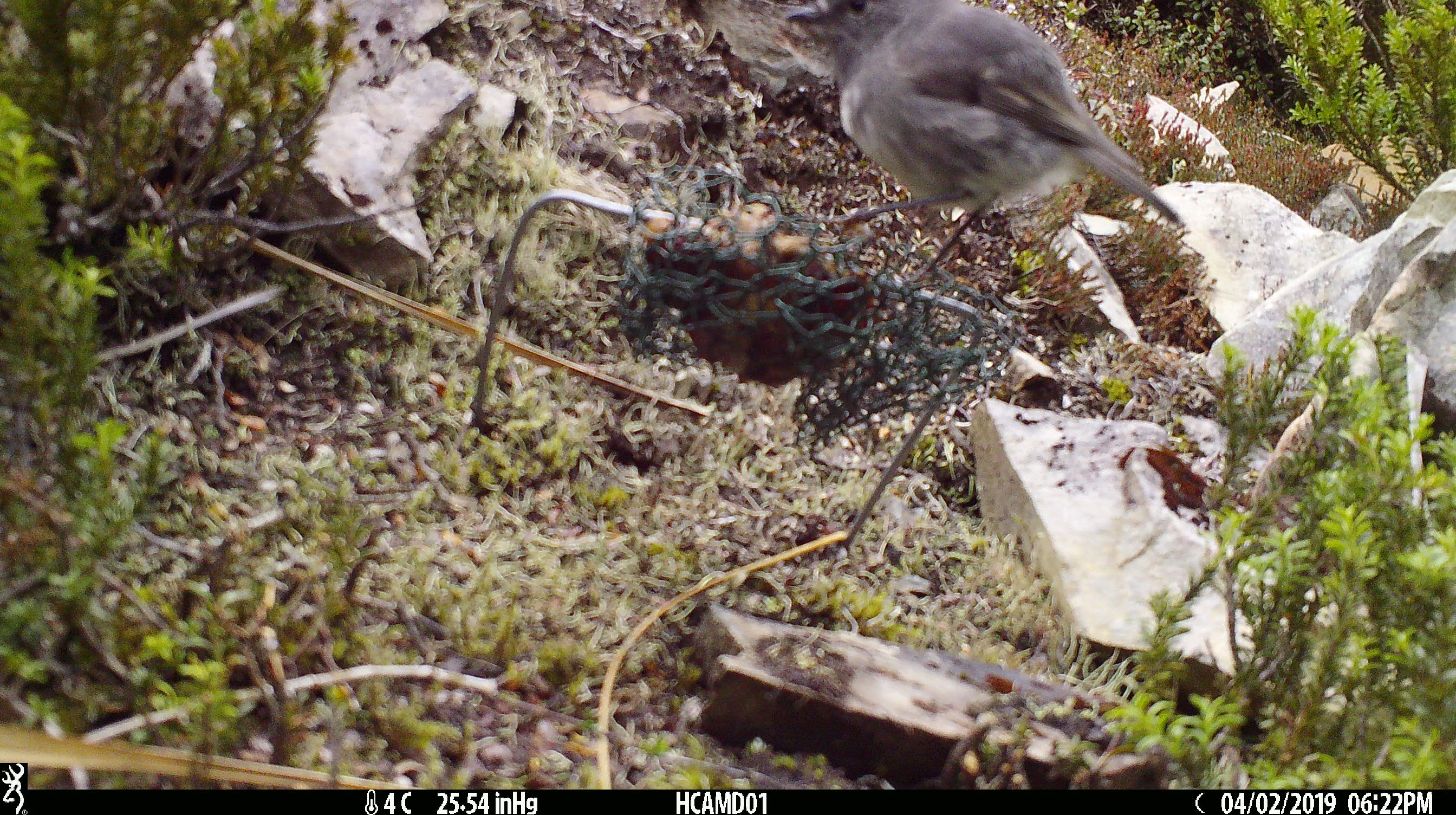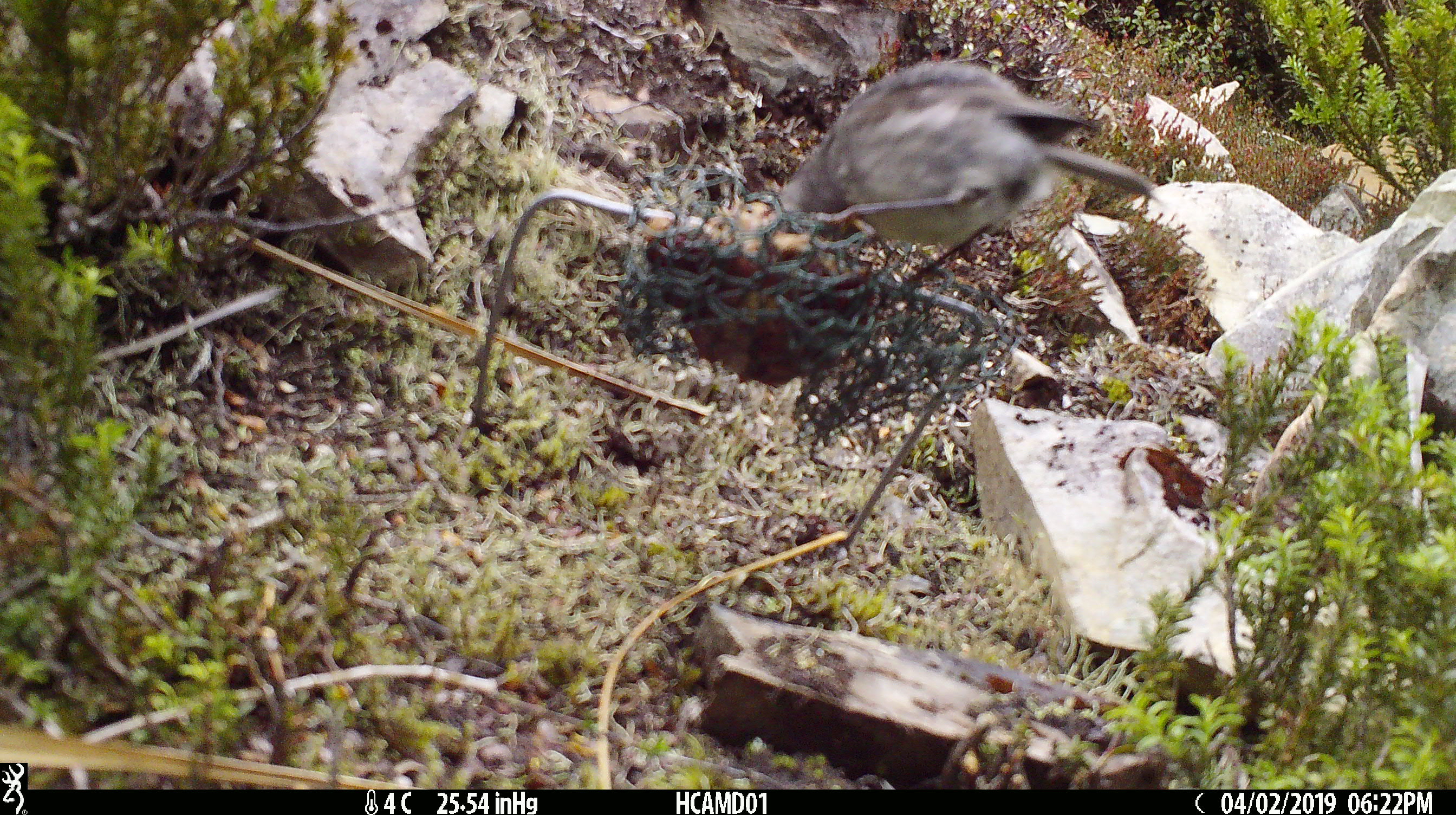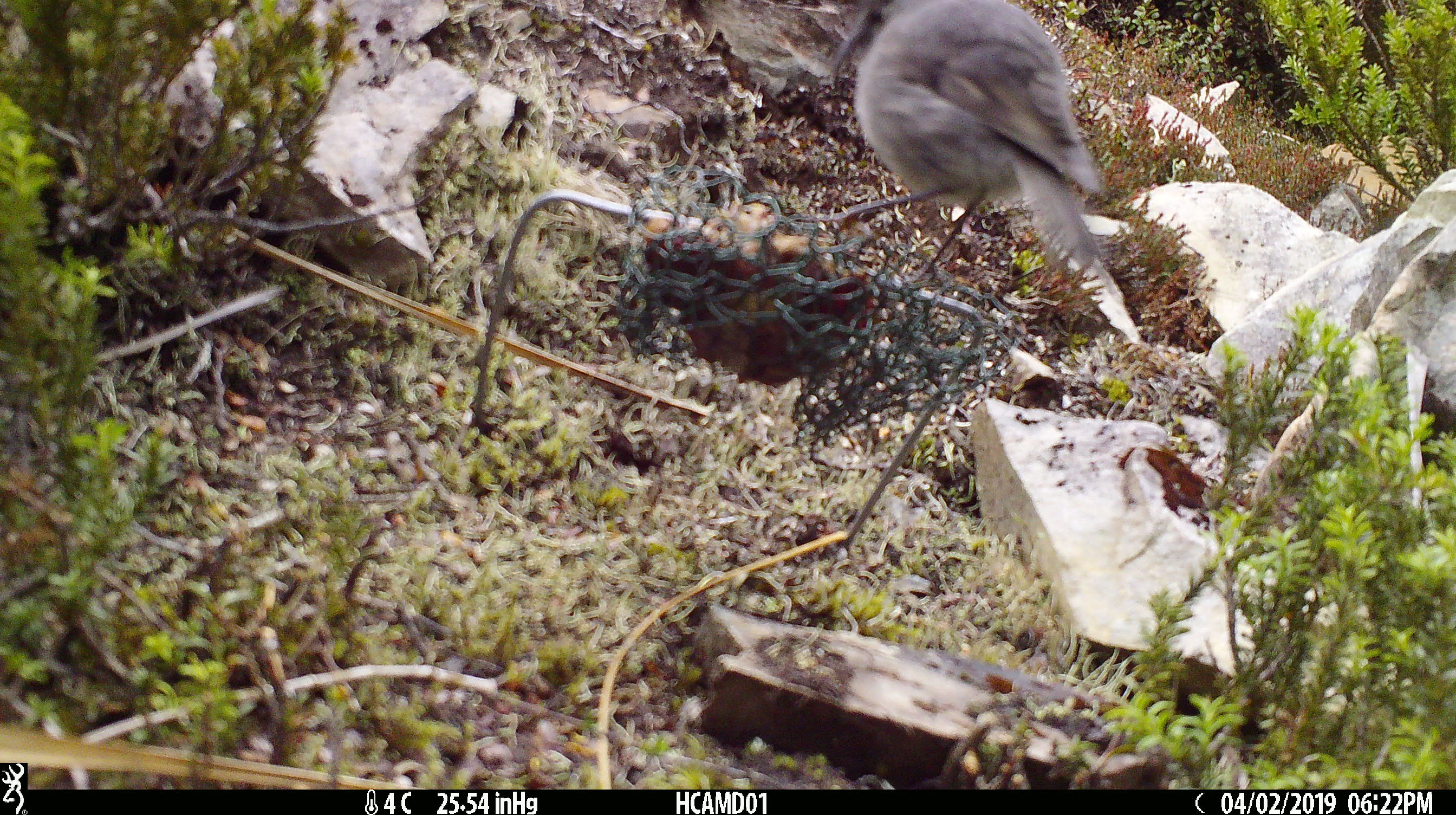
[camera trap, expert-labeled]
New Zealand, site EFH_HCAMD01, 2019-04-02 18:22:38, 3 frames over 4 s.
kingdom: Animalia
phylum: Chordata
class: Aves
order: Passeriformes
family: Petroicidae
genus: Petroica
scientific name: Petroica macrocephala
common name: tomtit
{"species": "tomtit (Petroica macrocephala)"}